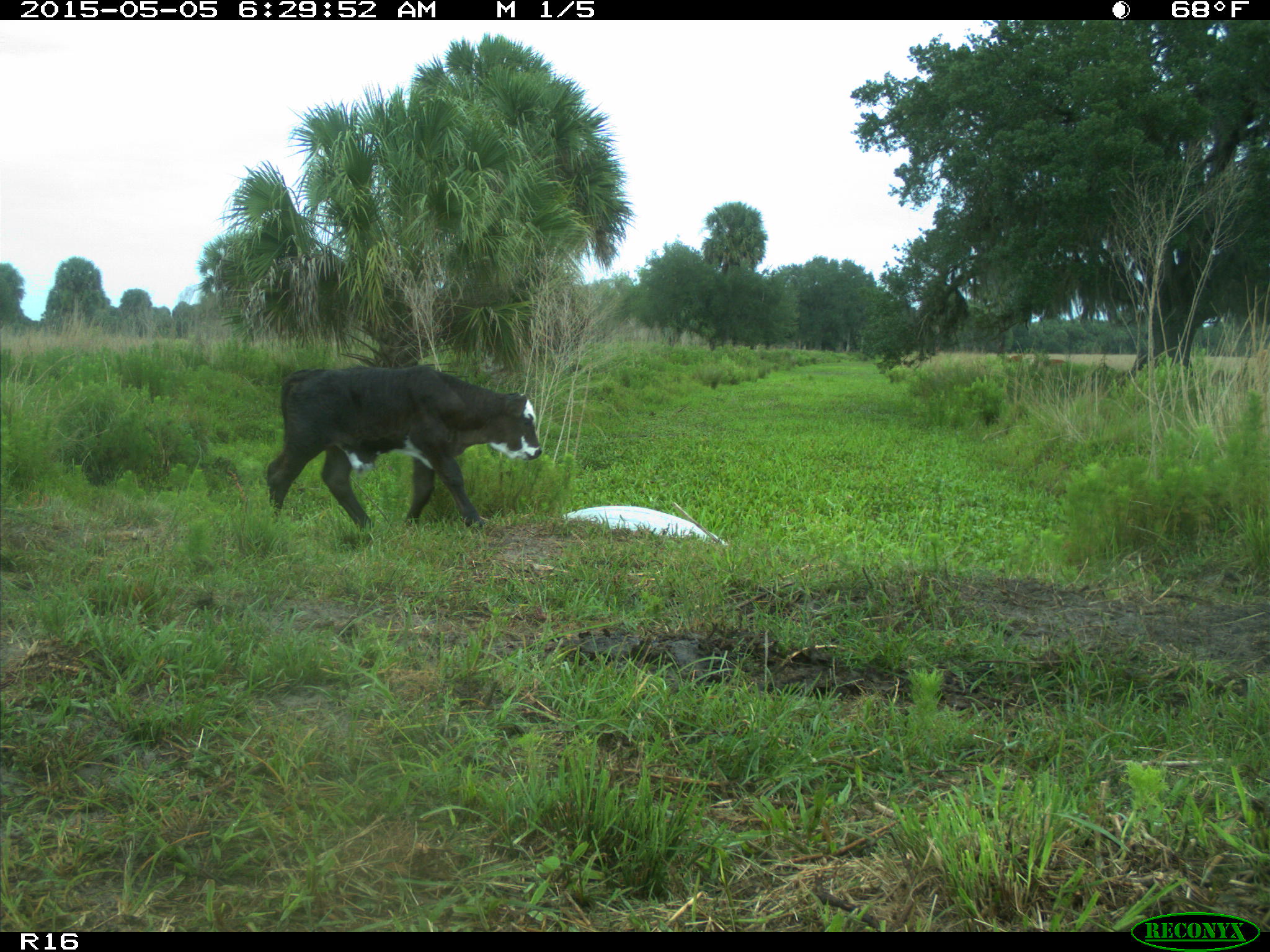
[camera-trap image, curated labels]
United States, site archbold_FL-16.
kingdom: Animalia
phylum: Chordata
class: Mammalia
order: Artiodactyla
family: Bovidae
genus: Bos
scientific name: Bos taurus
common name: domestic cow